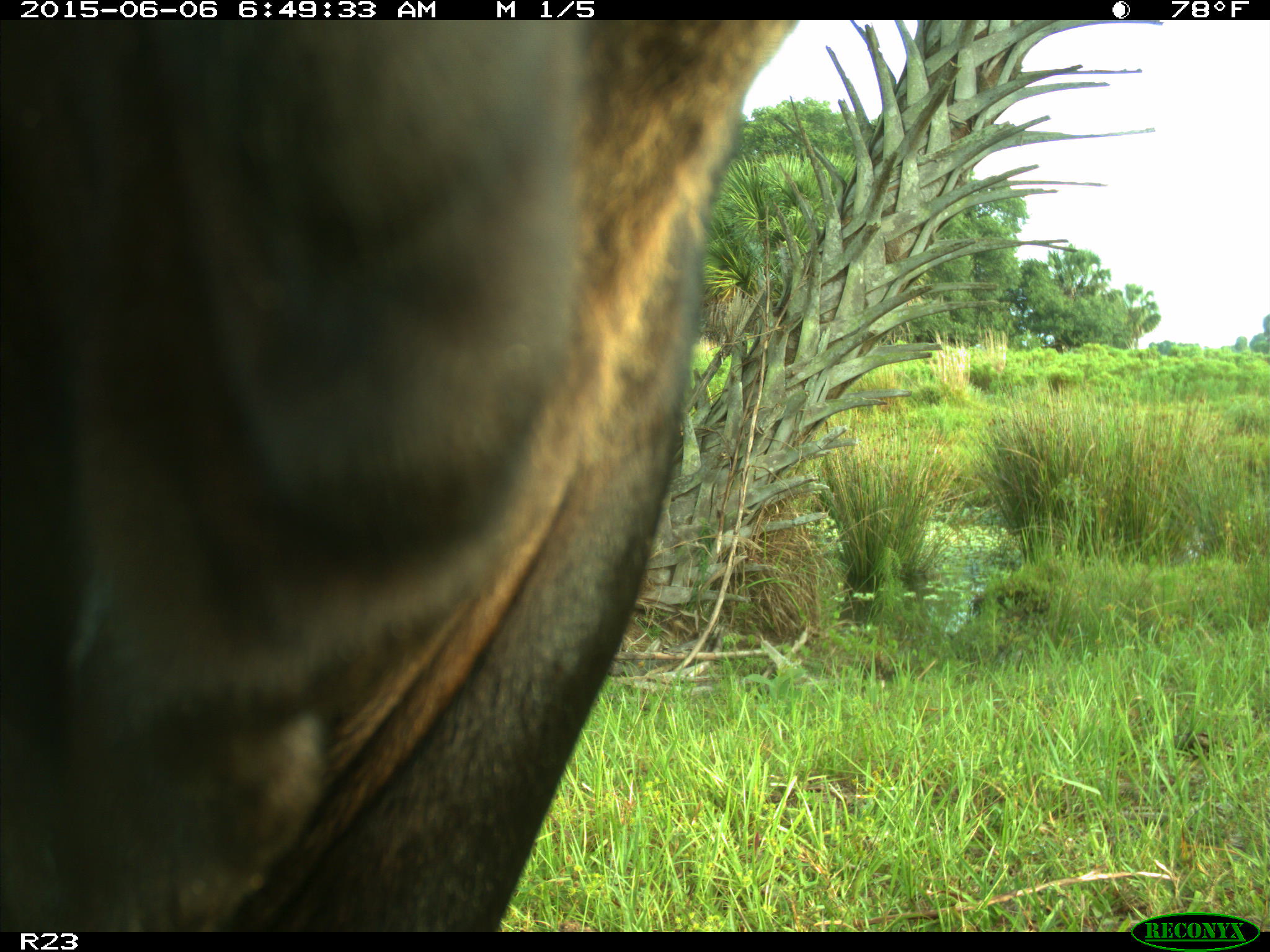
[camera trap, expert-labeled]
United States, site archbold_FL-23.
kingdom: Animalia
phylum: Chordata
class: Mammalia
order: Artiodactyla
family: Bovidae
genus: Bos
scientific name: Bos taurus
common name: domestic cow